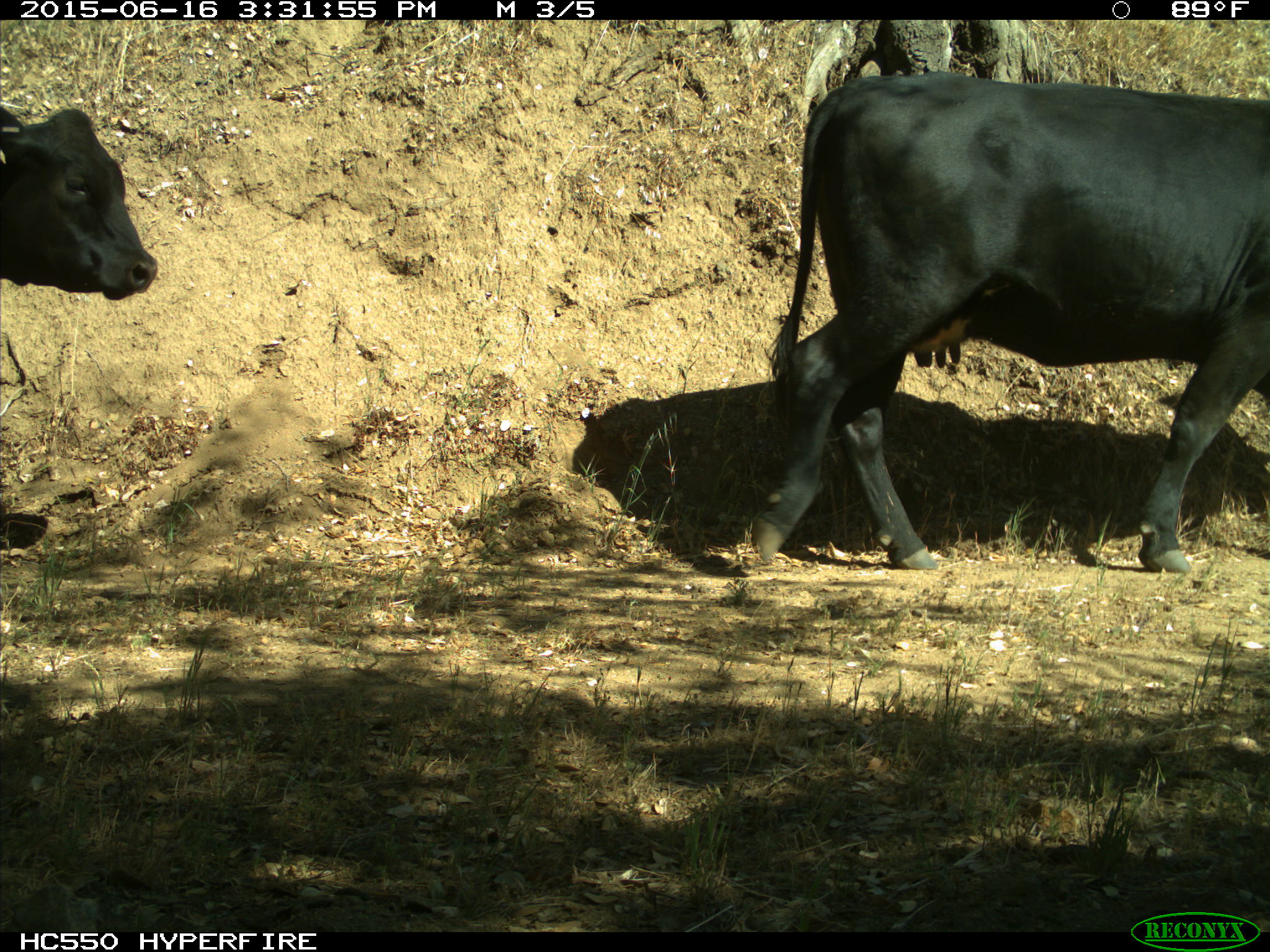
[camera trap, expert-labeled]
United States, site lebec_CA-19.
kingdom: Animalia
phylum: Chordata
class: Mammalia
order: Artiodactyla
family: Bovidae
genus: Bos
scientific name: Bos taurus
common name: domestic cow